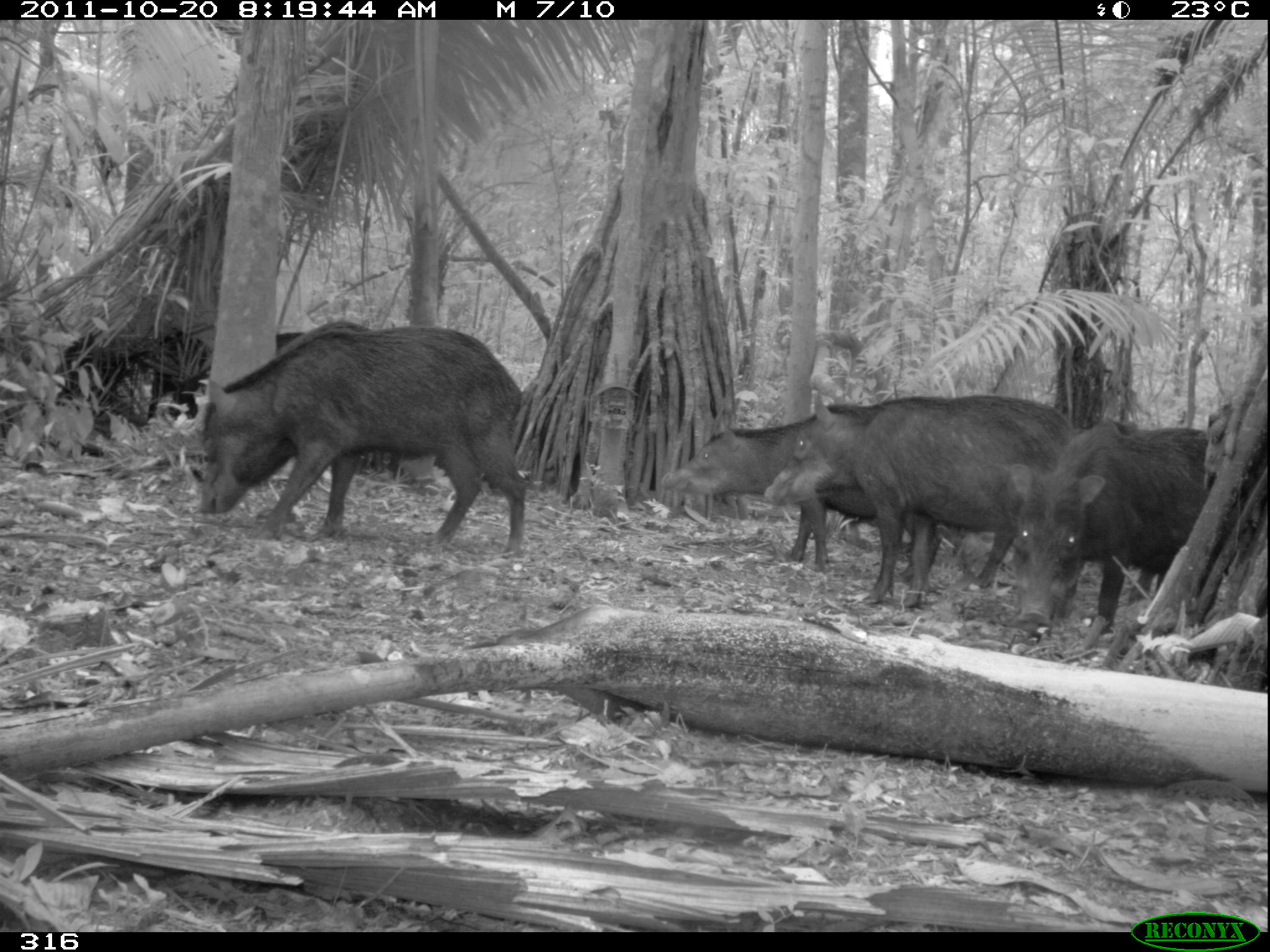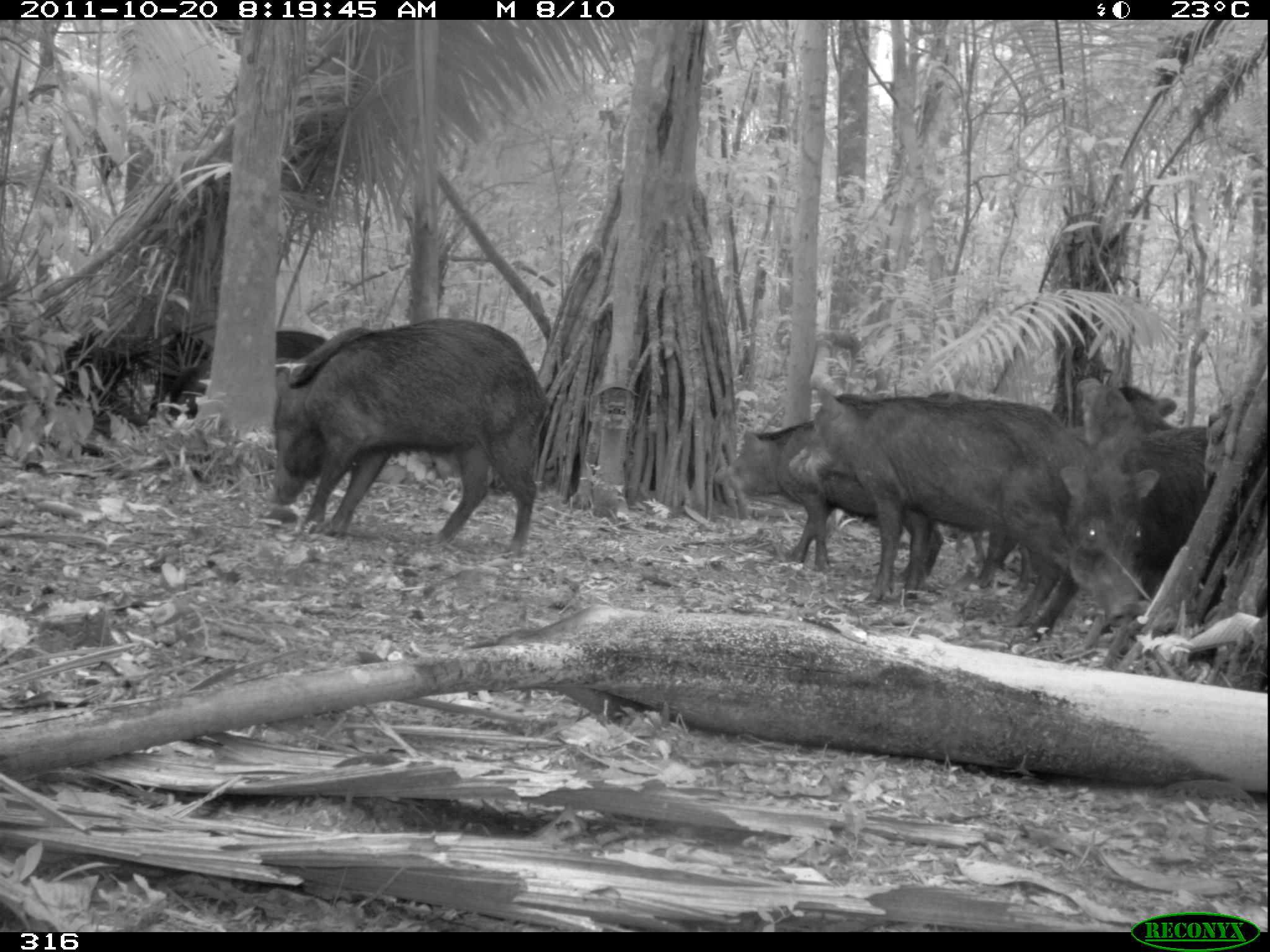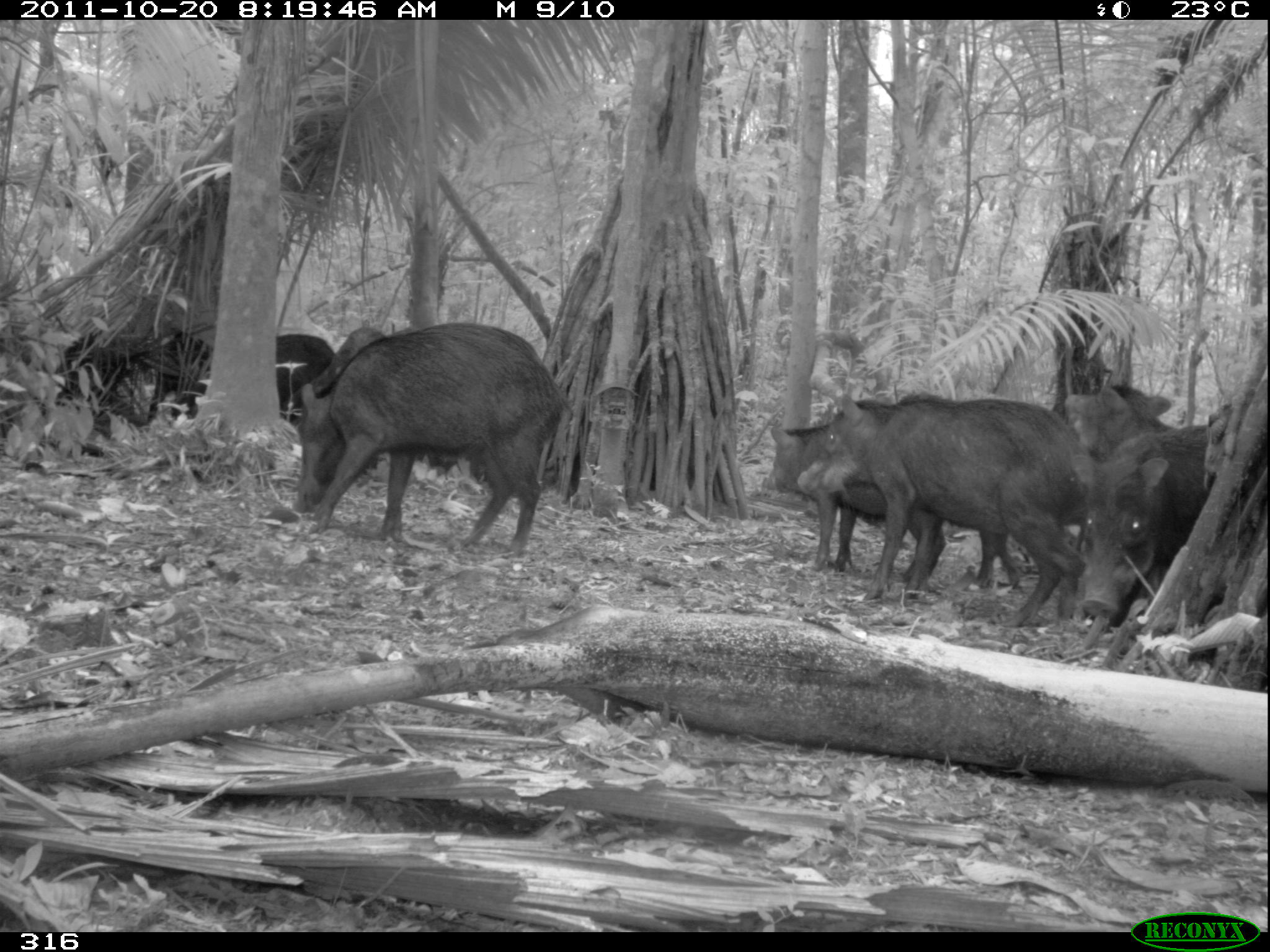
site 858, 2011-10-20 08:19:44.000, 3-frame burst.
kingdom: Animalia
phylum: Chordata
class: Mammalia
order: Artiodactyla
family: Tayassuidae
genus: Tayassu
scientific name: Tayassu pecari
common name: white-lipped peccary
Tayassu pecari (white-lipped peccary).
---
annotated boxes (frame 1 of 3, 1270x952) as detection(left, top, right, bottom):
tayassu pecari: detection(194, 322, 528, 558); detection(762, 395, 1077, 608); detection(659, 400, 947, 583); detection(1007, 414, 1229, 636); detection(171, 330, 304, 490); detection(57, 324, 210, 416)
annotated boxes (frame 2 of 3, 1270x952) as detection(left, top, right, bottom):
tayassu pecari: detection(786, 385, 1093, 628); detection(268, 317, 551, 554); detection(1057, 424, 1232, 669); detection(710, 418, 943, 582); detection(928, 391, 1033, 591); detection(164, 328, 328, 425); detection(99, 327, 212, 408); detection(1074, 372, 1178, 443)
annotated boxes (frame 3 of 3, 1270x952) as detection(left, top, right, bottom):
tayassu pecari: detection(793, 389, 1086, 628); detection(291, 321, 574, 555); detection(759, 422, 1022, 594); detection(1067, 424, 1232, 669); detection(928, 391, 1033, 591); detection(171, 332, 334, 425); detection(287, 325, 387, 422); detection(99, 327, 212, 408); detection(1074, 372, 1178, 443)